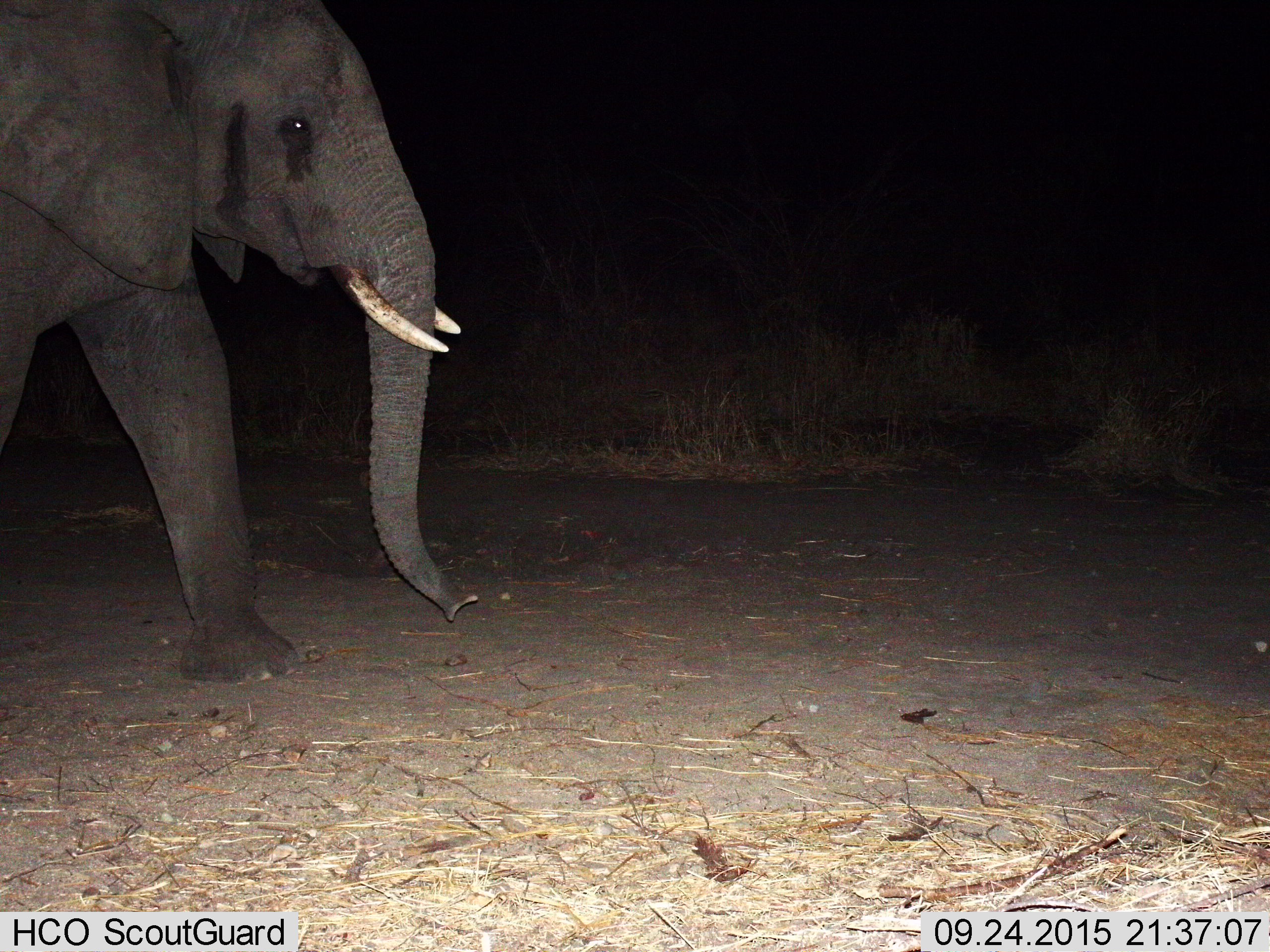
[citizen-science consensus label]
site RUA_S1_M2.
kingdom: Animalia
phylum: Chordata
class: Mammalia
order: Proboscidea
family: Elephantidae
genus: Loxodonta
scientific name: Loxodonta africana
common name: african bush elephant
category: elephant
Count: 1.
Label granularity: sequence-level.